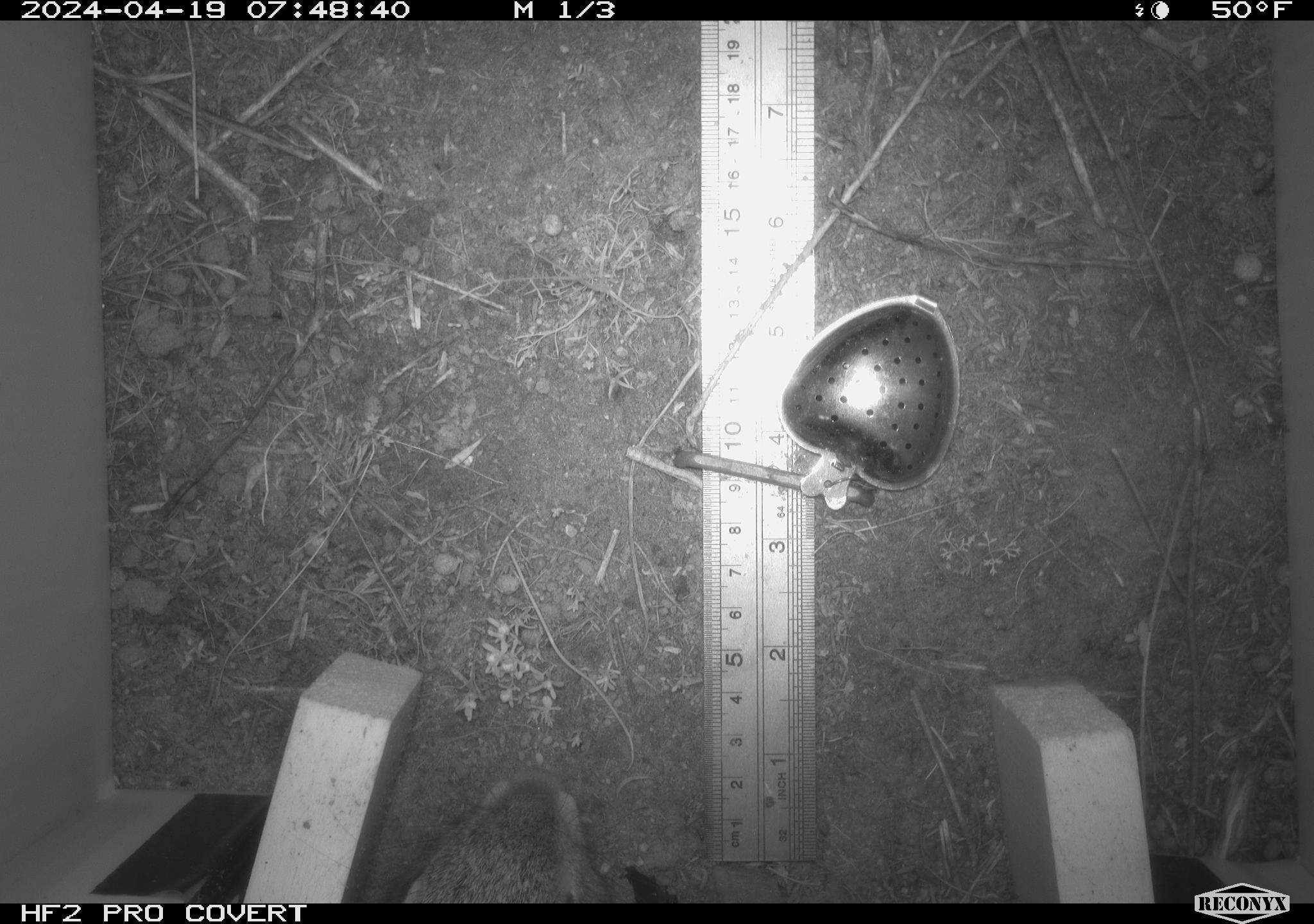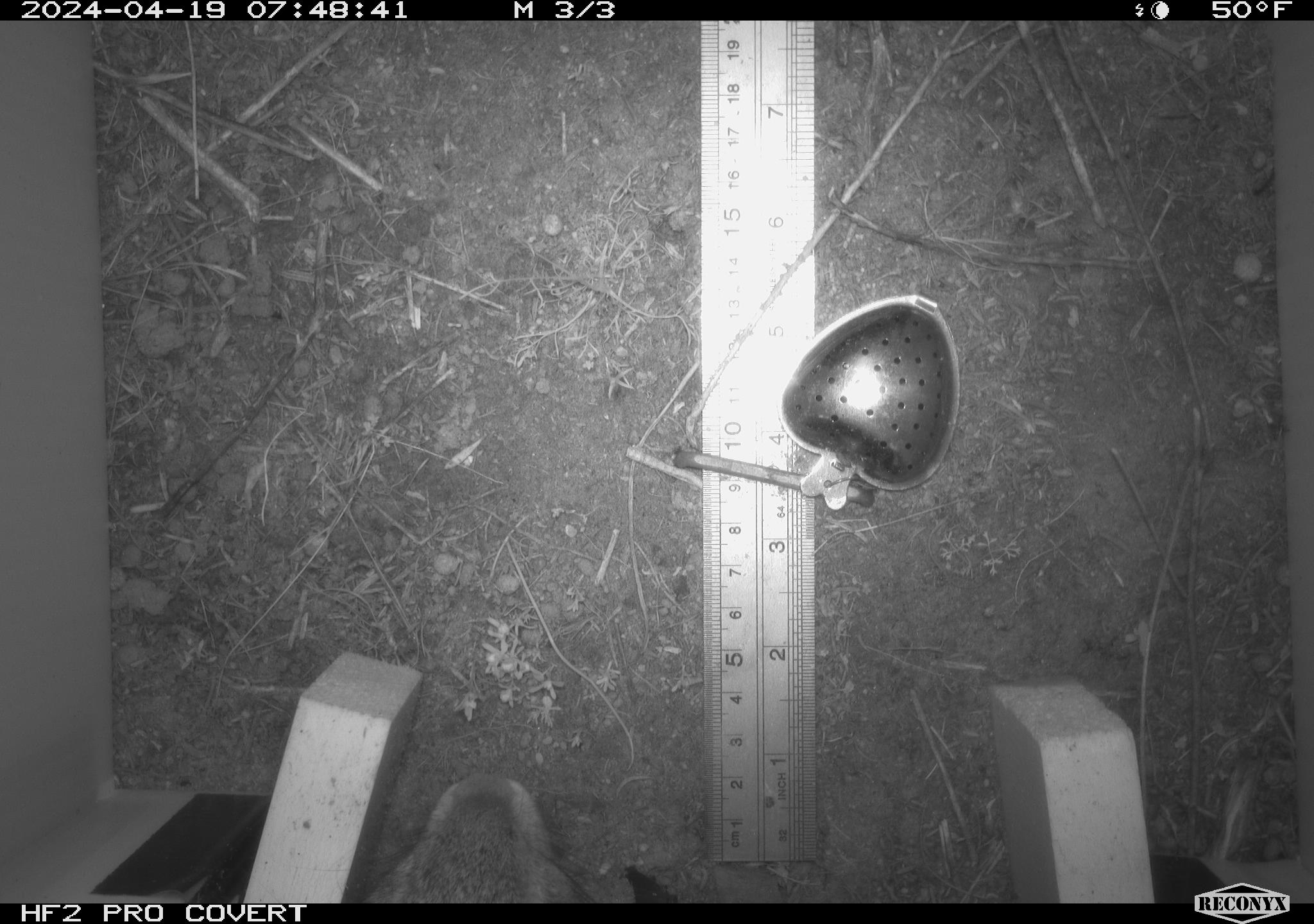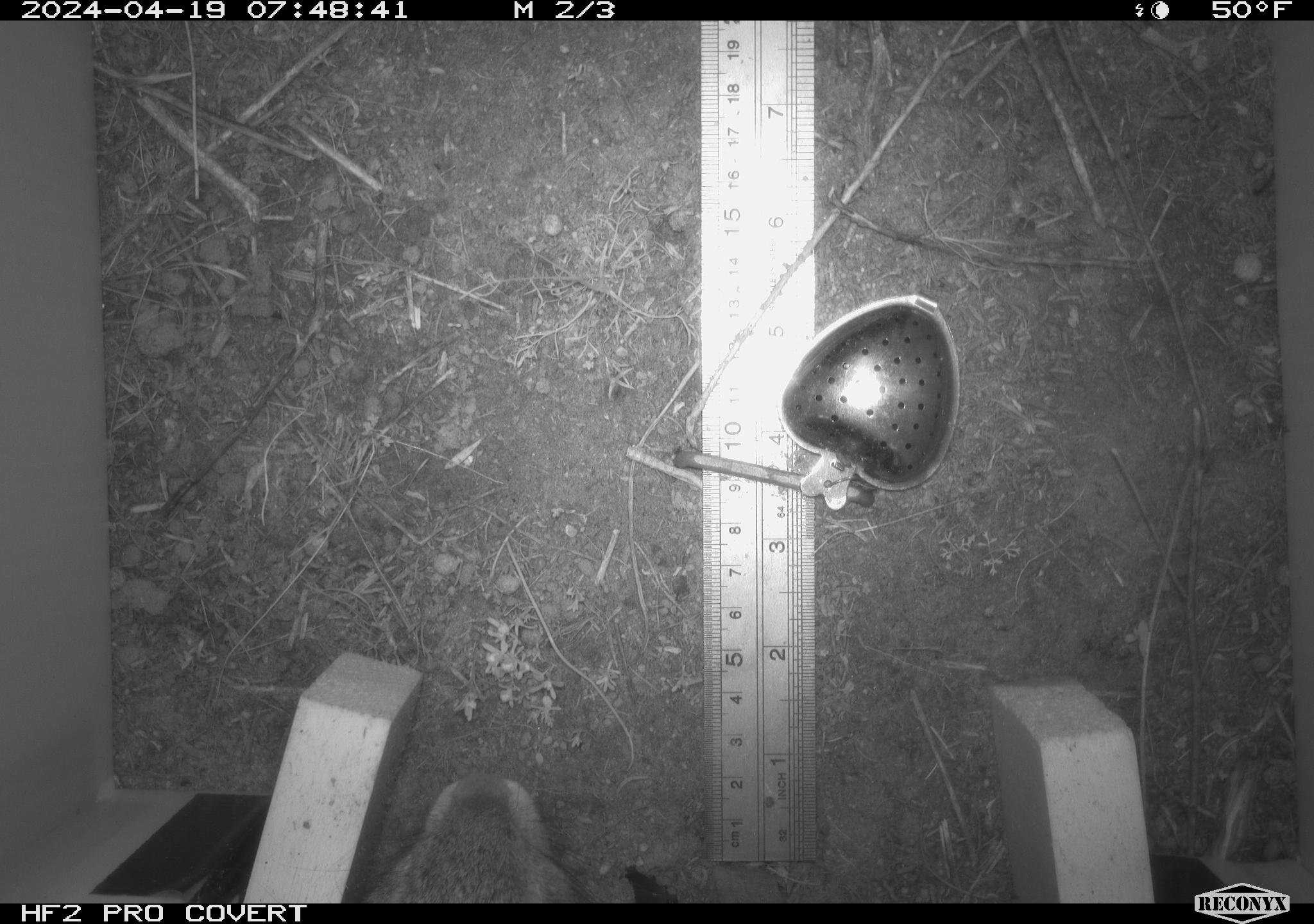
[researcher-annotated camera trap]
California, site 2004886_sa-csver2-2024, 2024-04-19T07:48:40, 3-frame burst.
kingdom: Animalia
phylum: Chordata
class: Mammalia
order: Lagomorpha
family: Leporidae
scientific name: Leporidae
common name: rabbit or hare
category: rabbit and hare family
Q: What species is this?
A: Rabbit and hare family (rabbit or hare) (Leporidae).